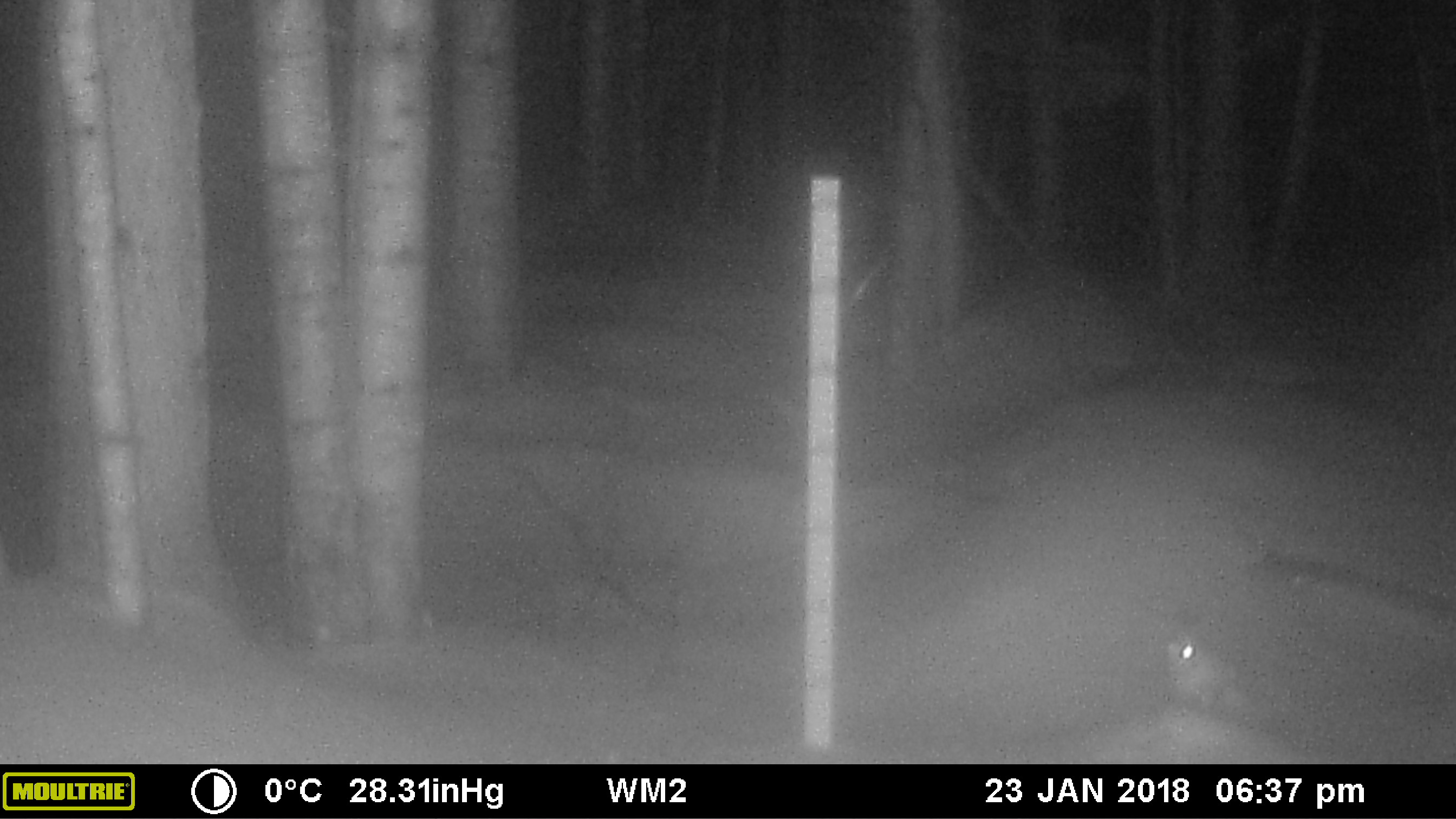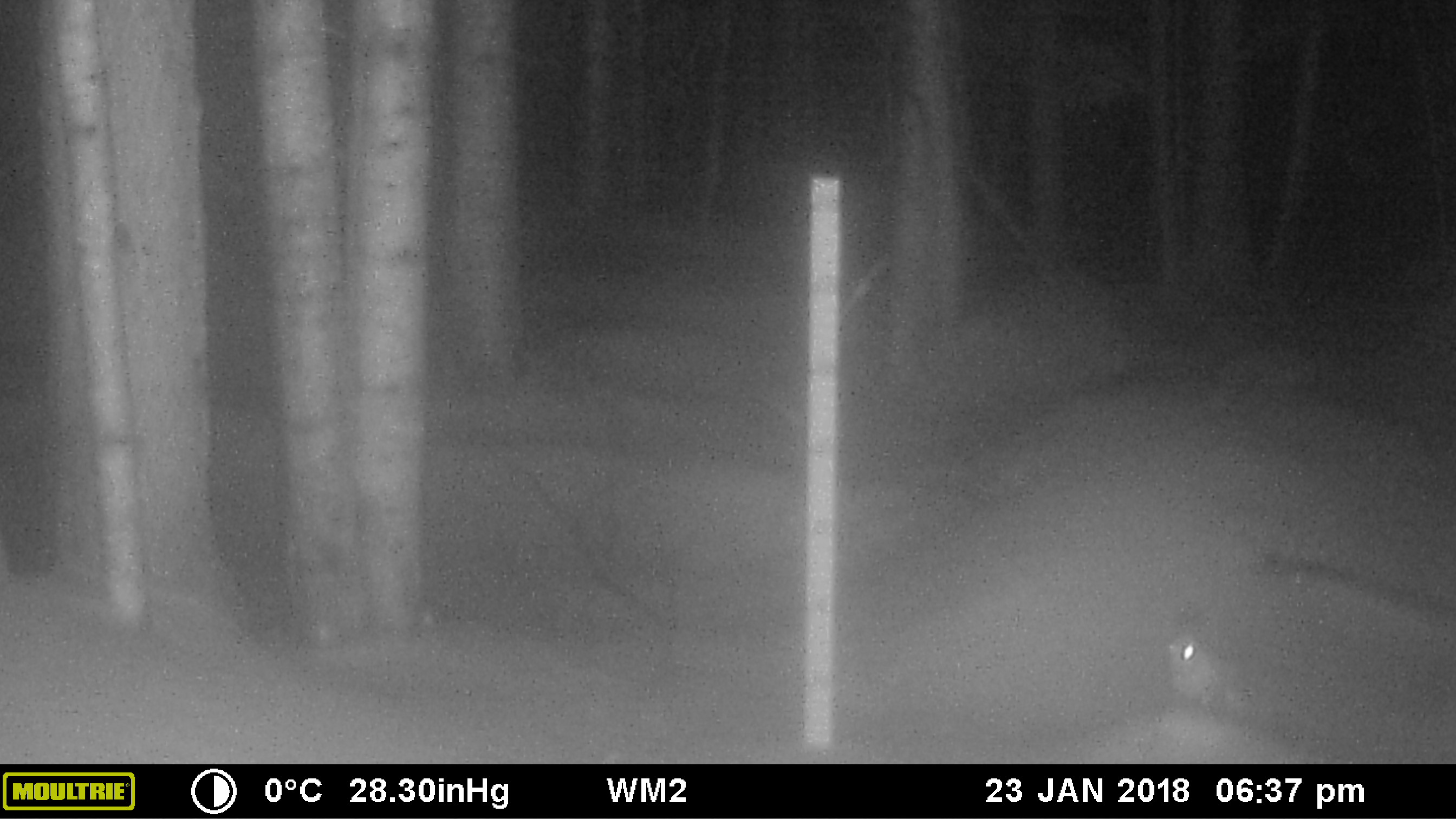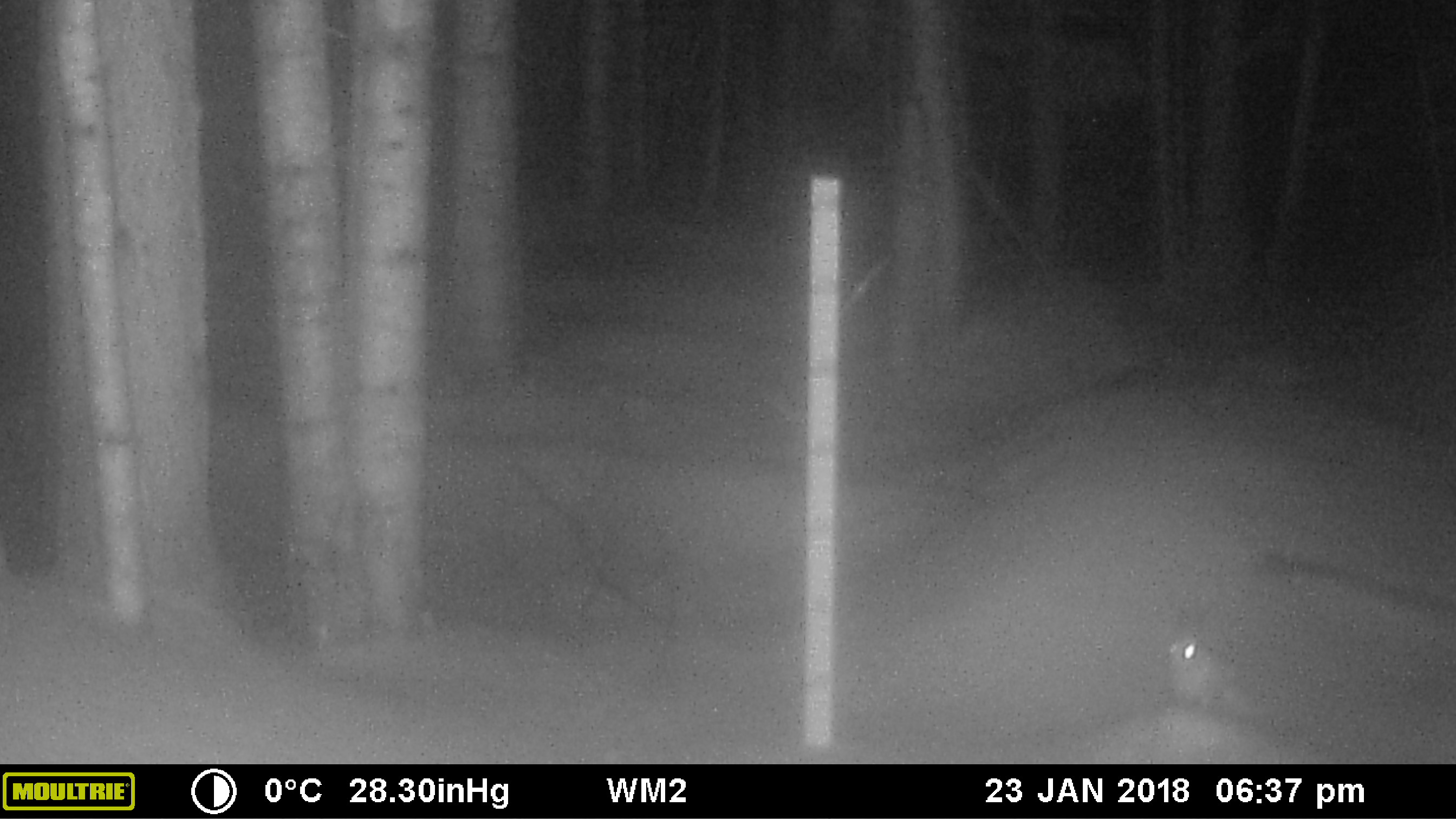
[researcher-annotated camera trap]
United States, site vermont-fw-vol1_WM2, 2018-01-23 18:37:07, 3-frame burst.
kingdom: Animalia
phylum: Chordata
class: Mammalia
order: Lagomorpha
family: Leporidae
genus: Lepus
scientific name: Lepus americanus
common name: snowshoe hare